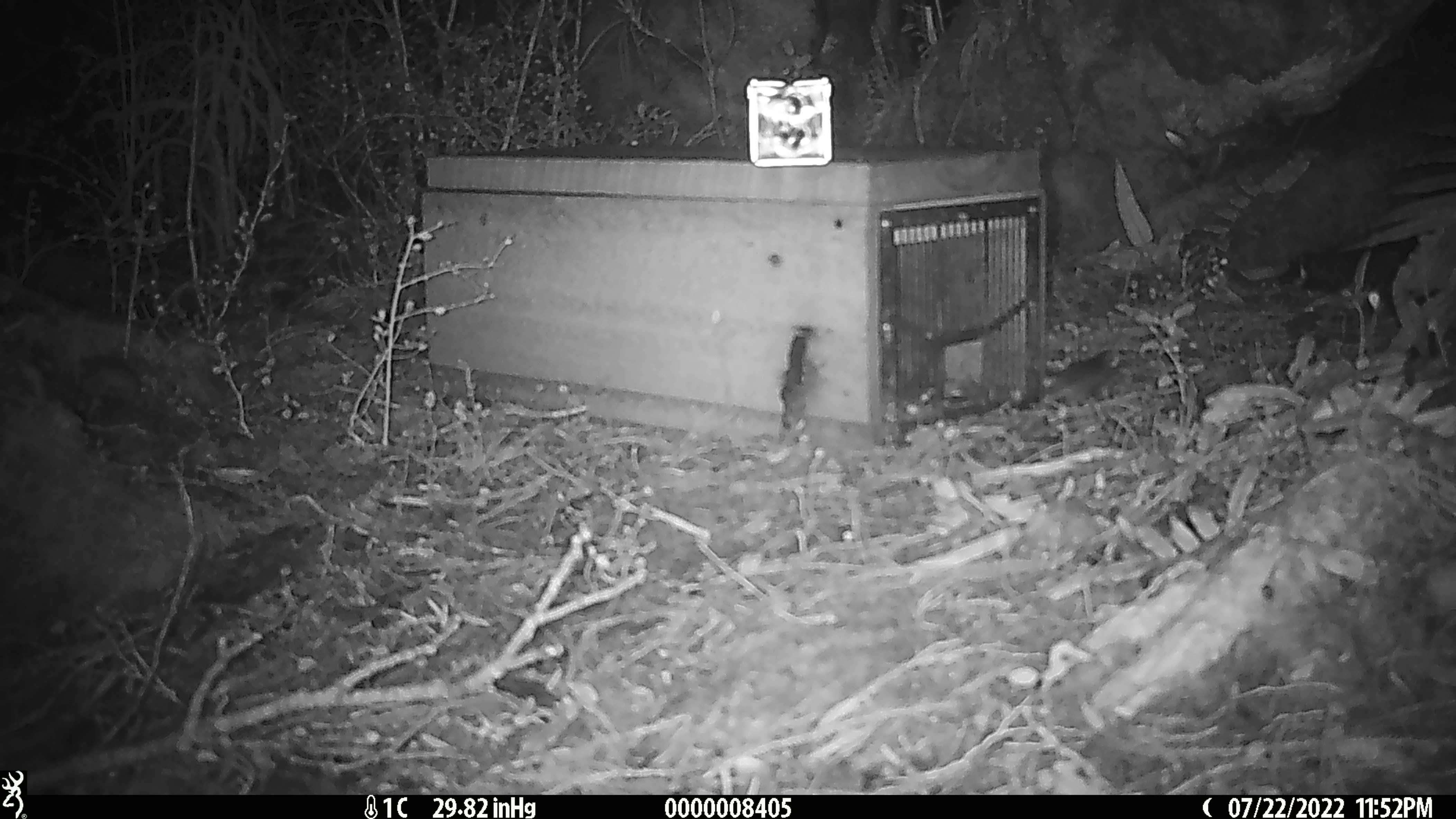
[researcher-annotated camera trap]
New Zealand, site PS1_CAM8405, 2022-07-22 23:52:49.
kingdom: Animalia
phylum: Chordata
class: Mammalia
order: Rodentia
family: Muridae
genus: Mus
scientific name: Mus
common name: mouse